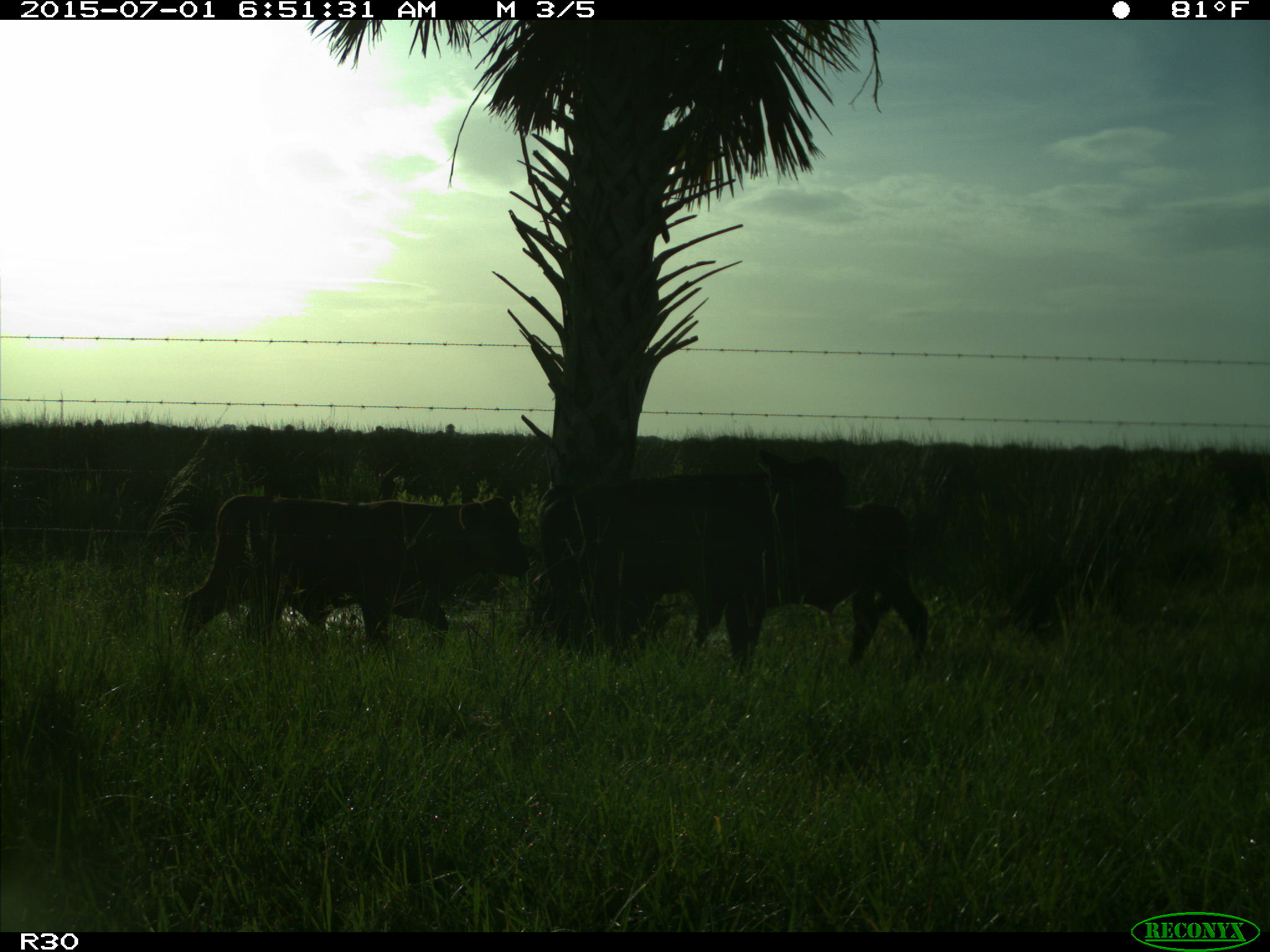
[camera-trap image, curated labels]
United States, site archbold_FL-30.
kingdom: Animalia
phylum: Chordata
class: Mammalia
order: Artiodactyla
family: Bovidae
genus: Bos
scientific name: Bos taurus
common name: domestic cow